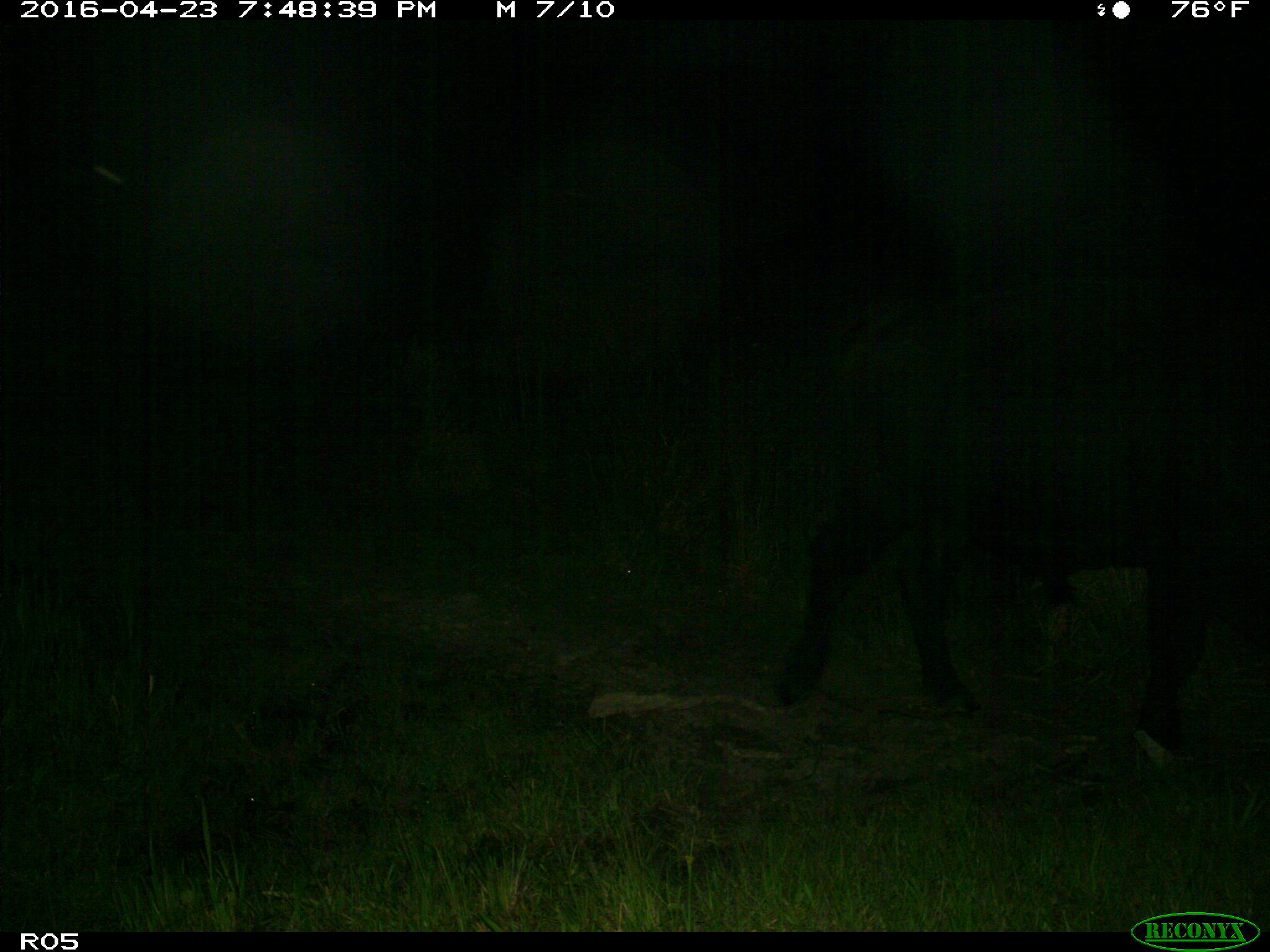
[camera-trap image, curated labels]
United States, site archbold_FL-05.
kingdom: Animalia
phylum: Chordata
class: Mammalia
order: Artiodactyla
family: Bovidae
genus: Bos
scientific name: Bos taurus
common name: domestic cow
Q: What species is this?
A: Bos taurus (domestic cow).